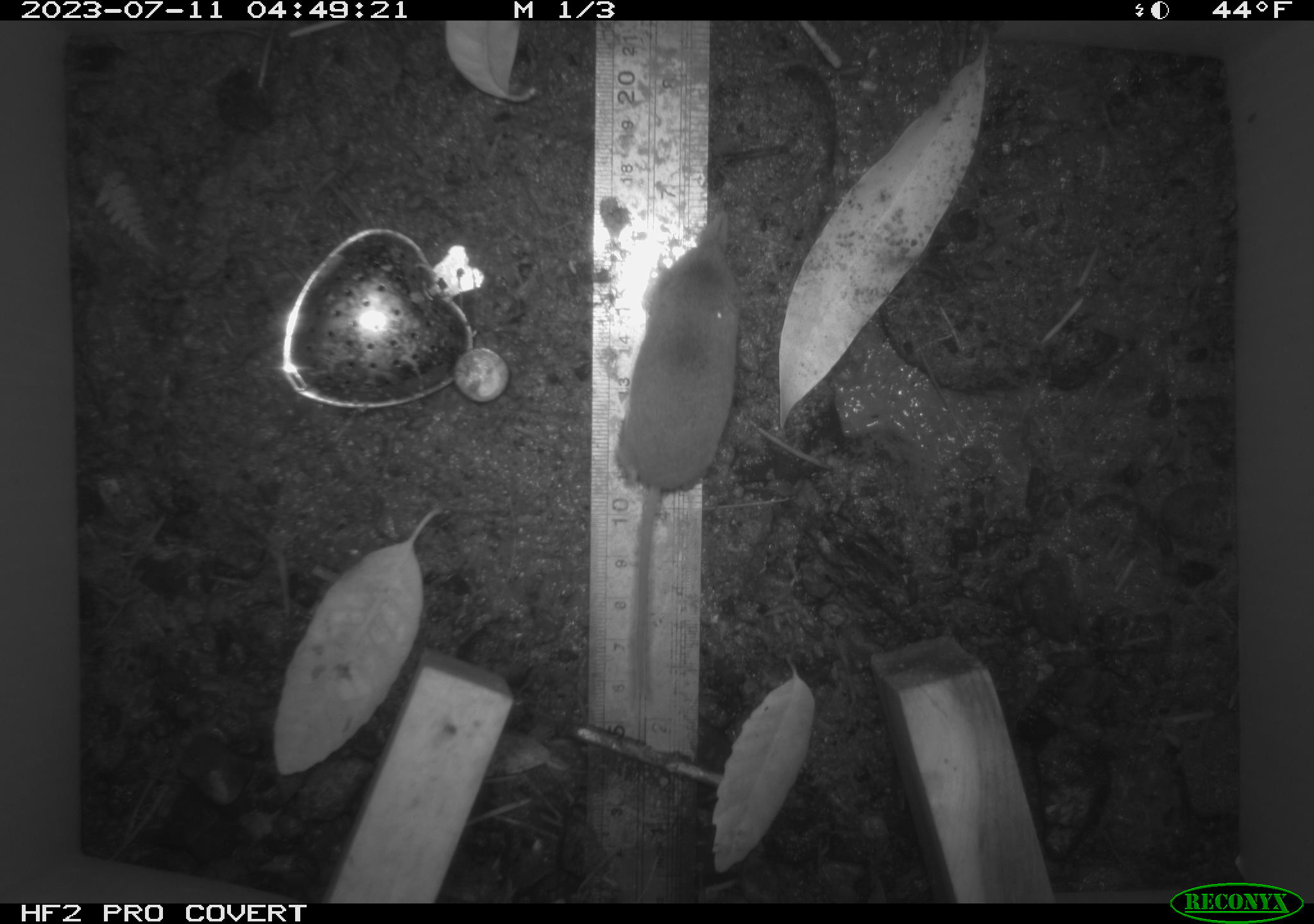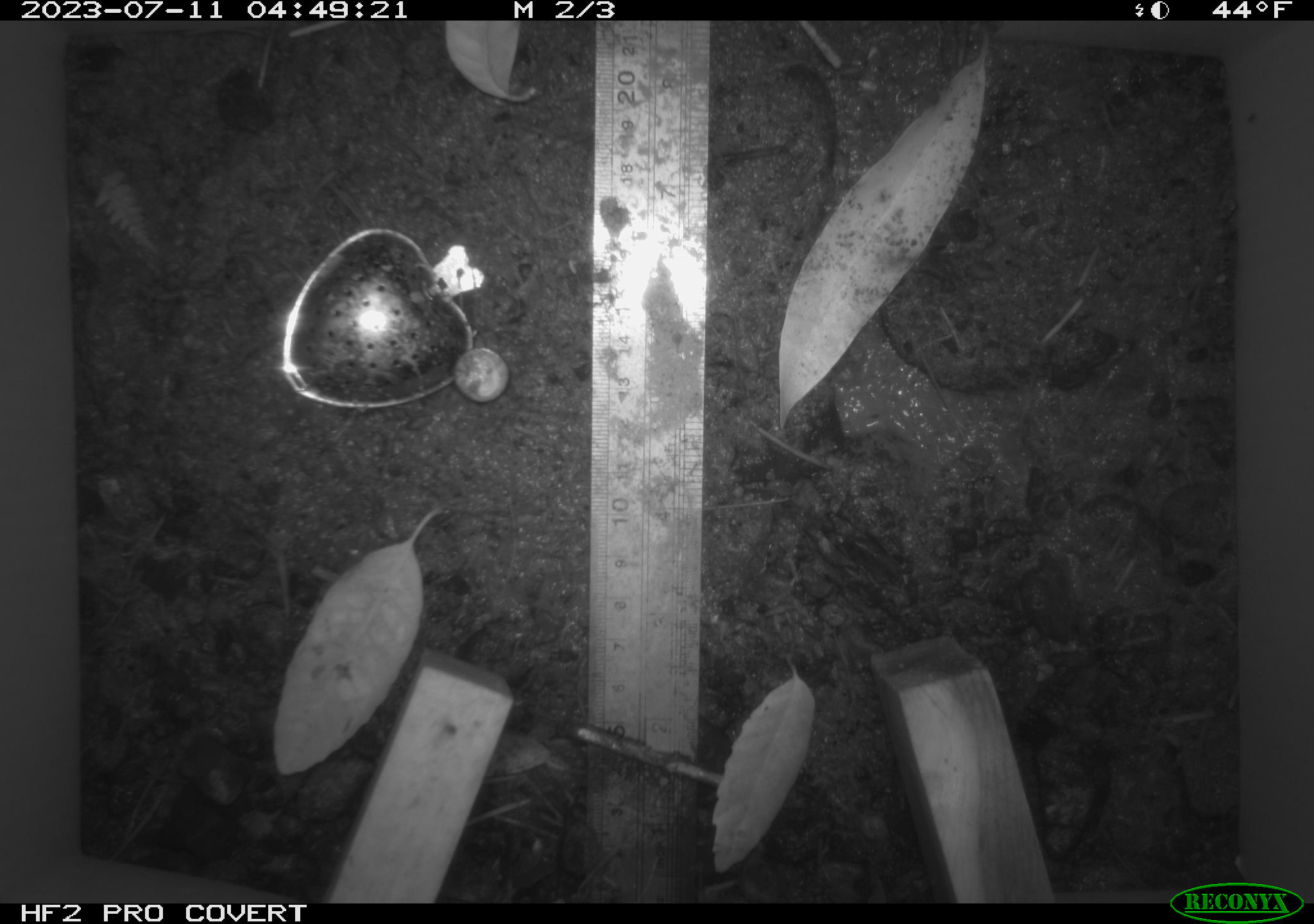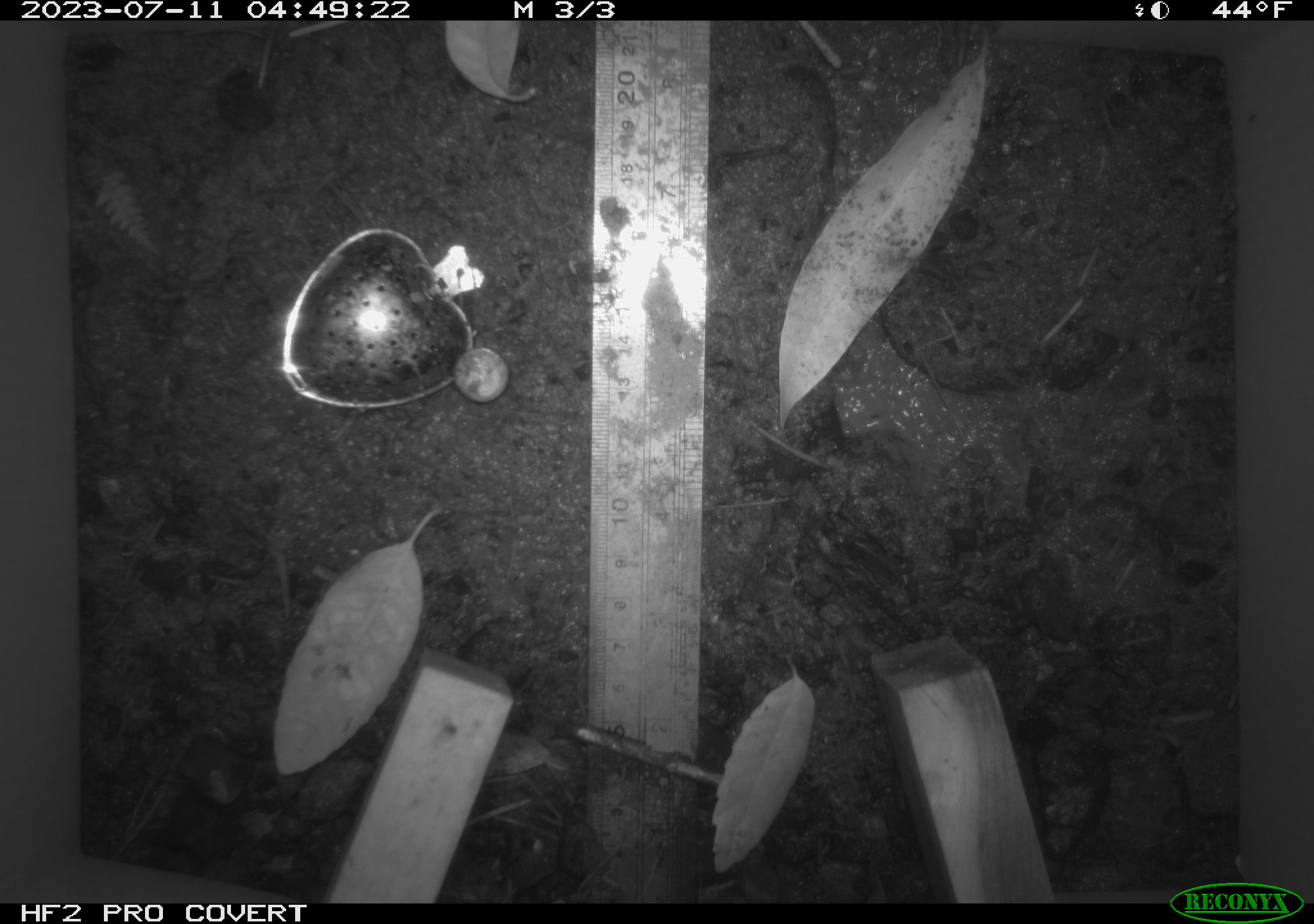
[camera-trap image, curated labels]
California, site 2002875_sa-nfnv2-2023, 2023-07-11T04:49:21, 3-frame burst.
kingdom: Animalia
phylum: Chordata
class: Mammalia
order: Eulipotyphla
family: Soricidae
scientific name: Soricidae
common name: shrews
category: soricidae family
Soricidae family (shrews) (Soricidae).